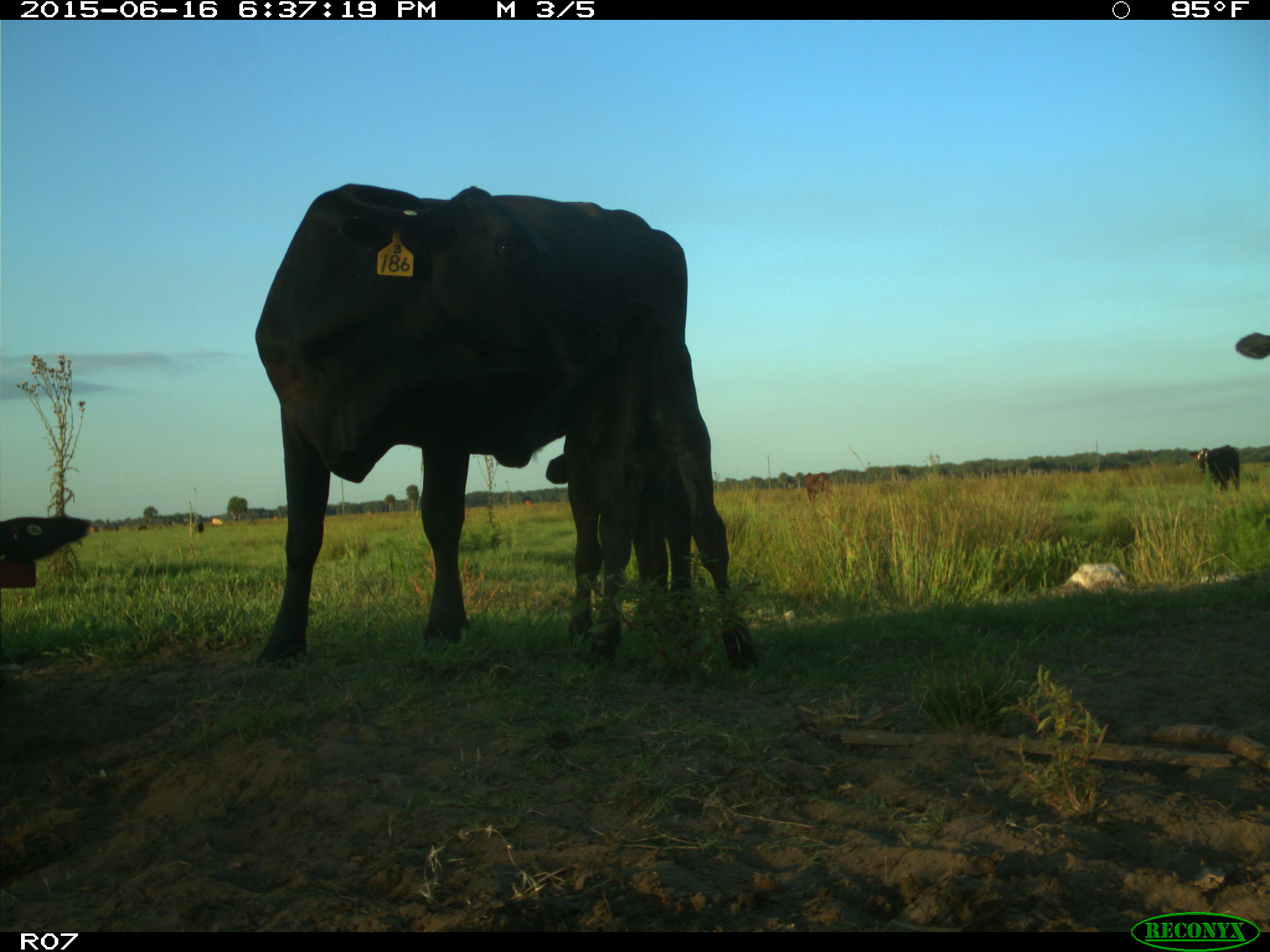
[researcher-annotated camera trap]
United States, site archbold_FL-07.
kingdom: Animalia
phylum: Chordata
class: Mammalia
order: Artiodactyla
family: Bovidae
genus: Bos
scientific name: Bos taurus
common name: domestic cow